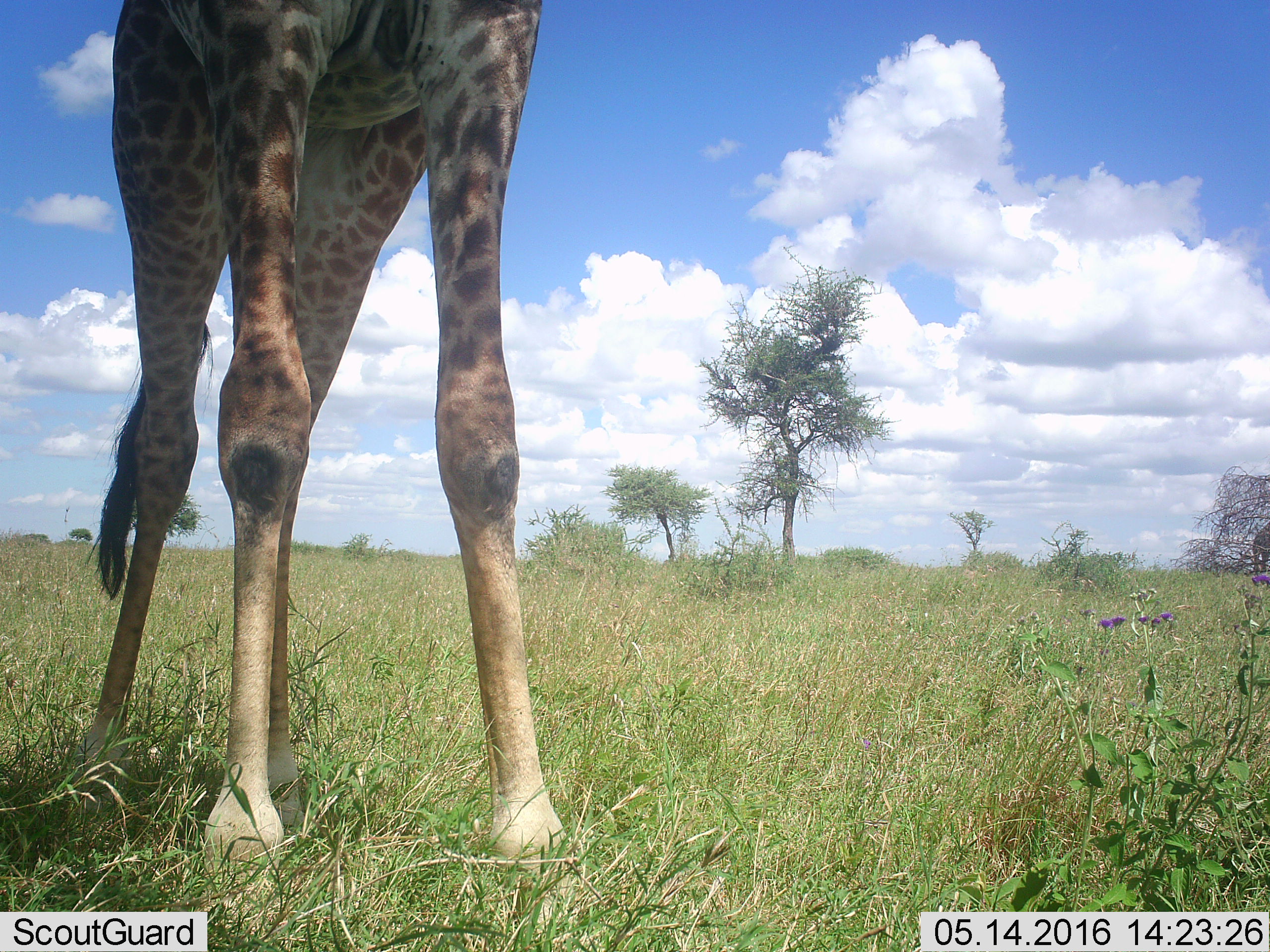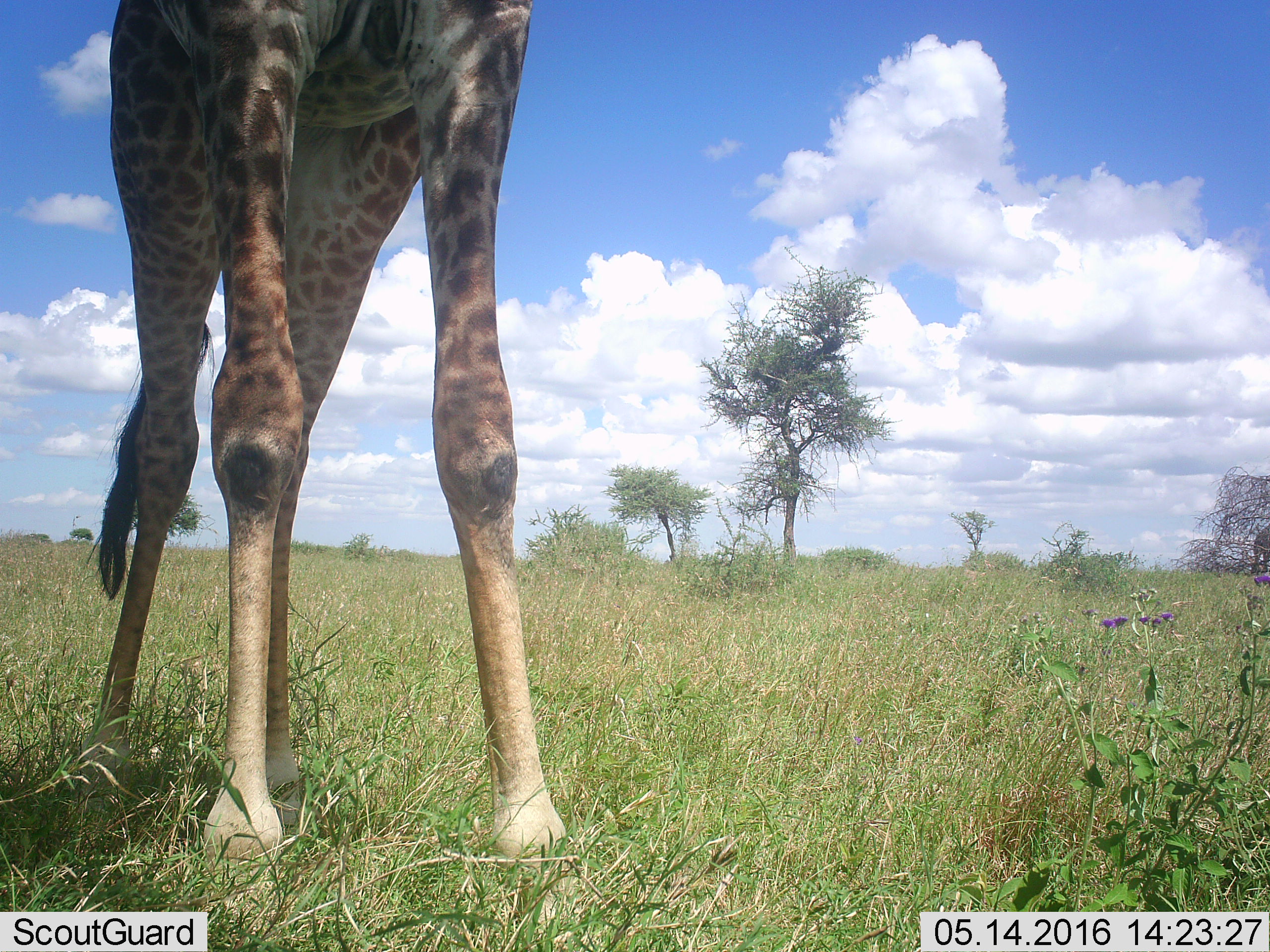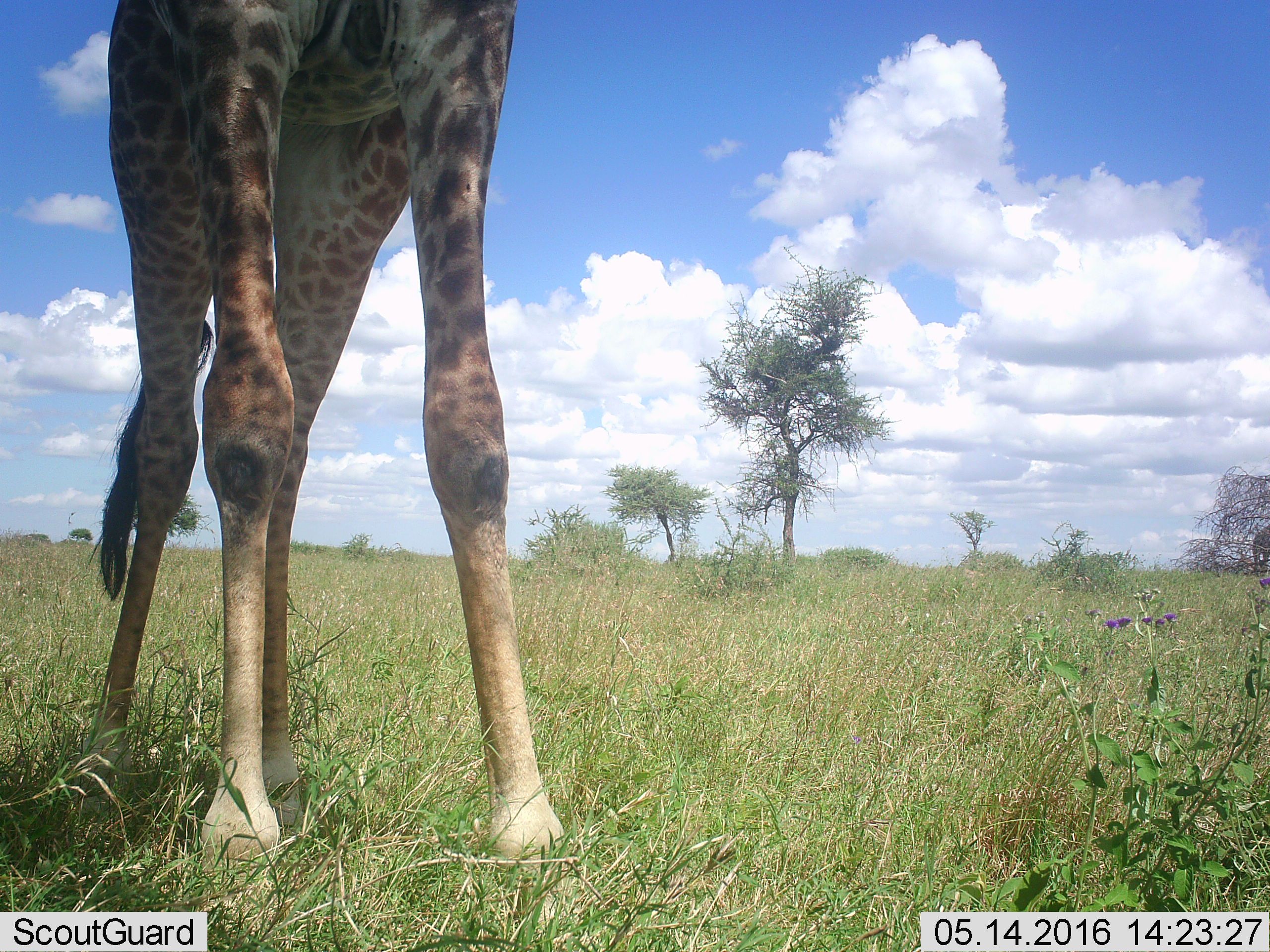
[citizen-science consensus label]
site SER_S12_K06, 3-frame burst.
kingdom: Animalia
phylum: Chordata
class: Mammalia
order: Artiodactyla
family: Giraffidae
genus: Giraffa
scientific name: Giraffa camelopardalis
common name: giraffe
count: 1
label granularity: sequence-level